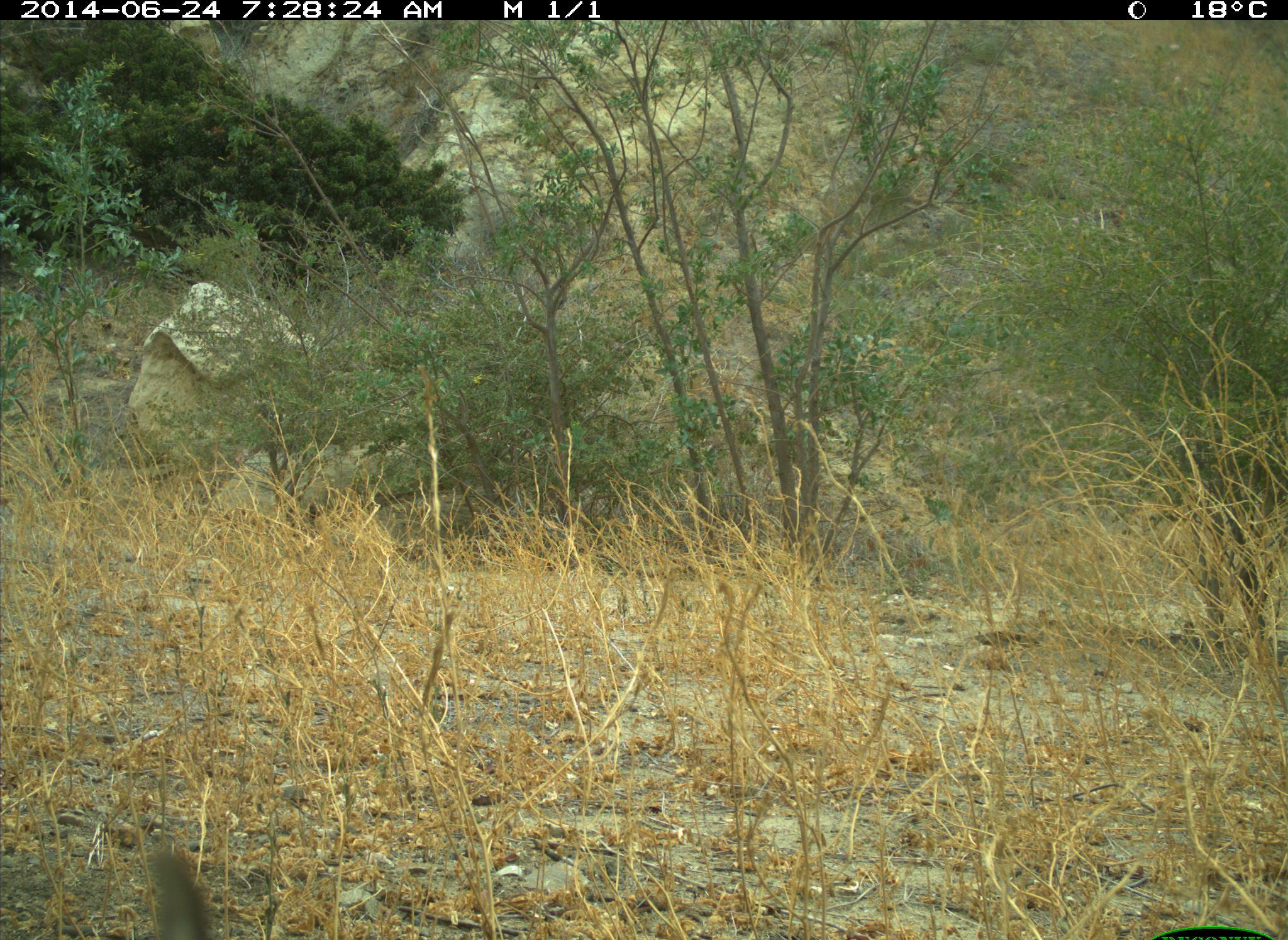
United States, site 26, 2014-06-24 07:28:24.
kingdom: Animalia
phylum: Chordata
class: Mammalia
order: Lagomorpha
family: Leporidae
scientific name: Leporidae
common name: rabbits and hares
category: rabbit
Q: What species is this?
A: Rabbit (rabbits and hares) (Leporidae).